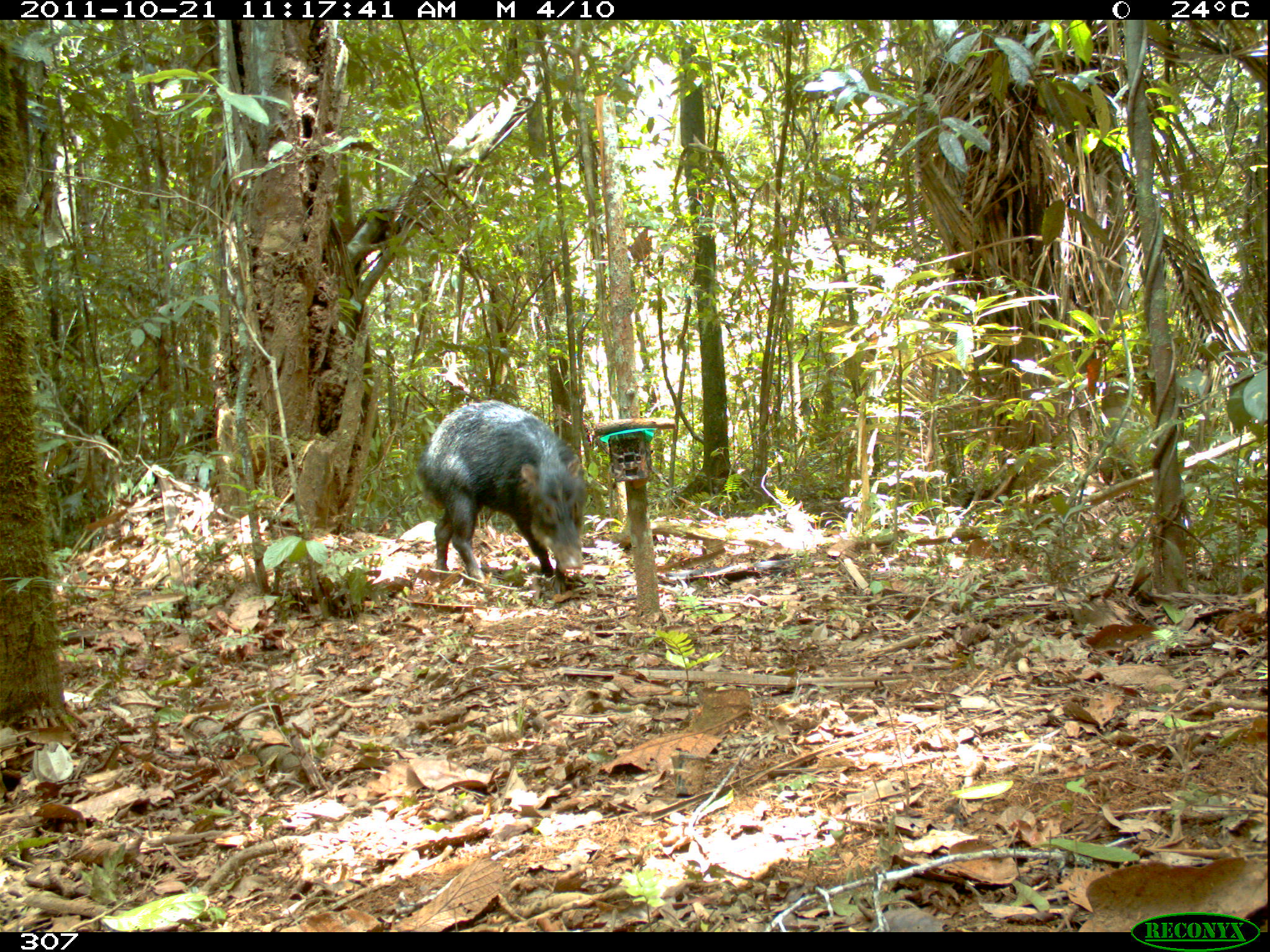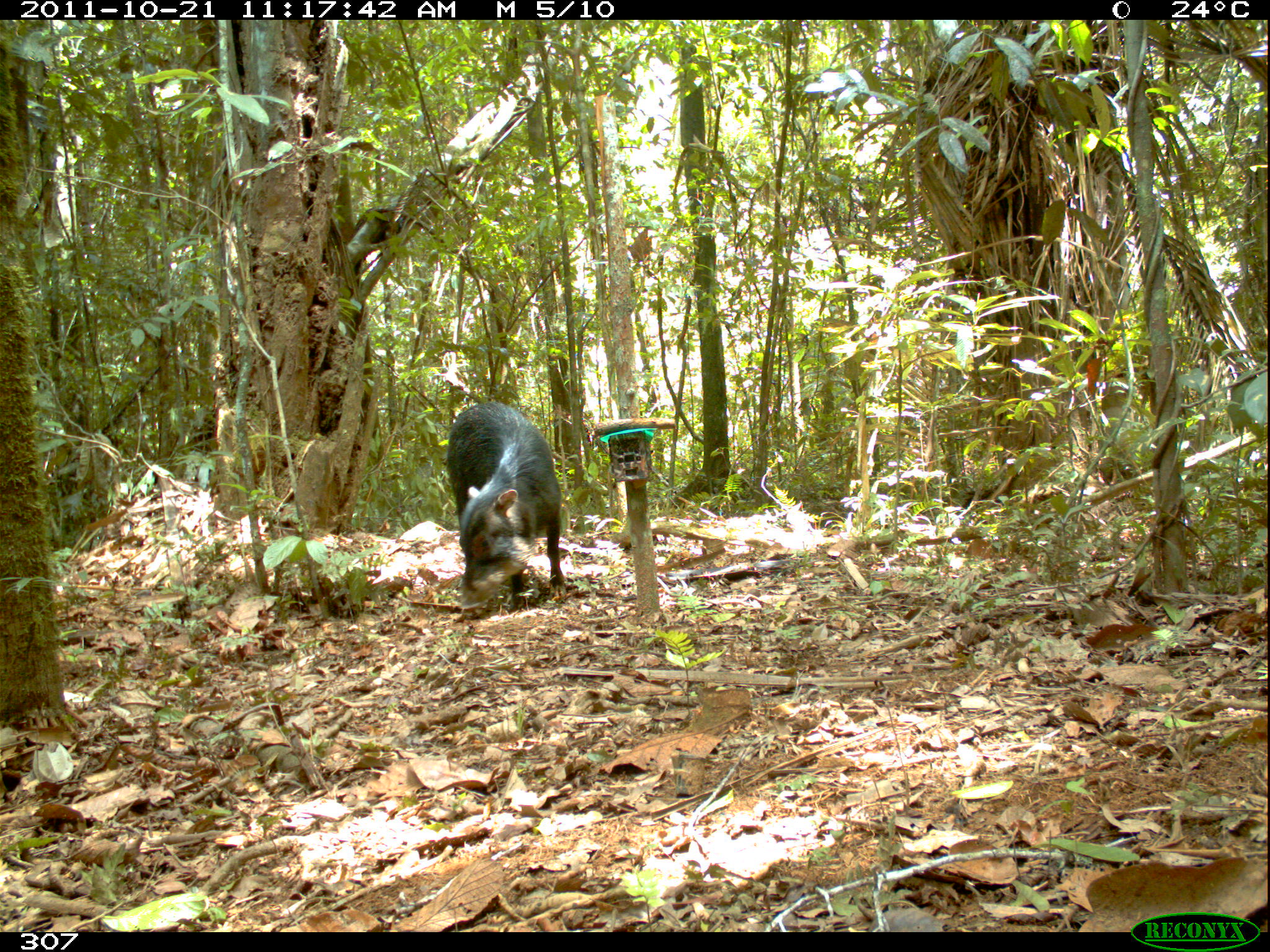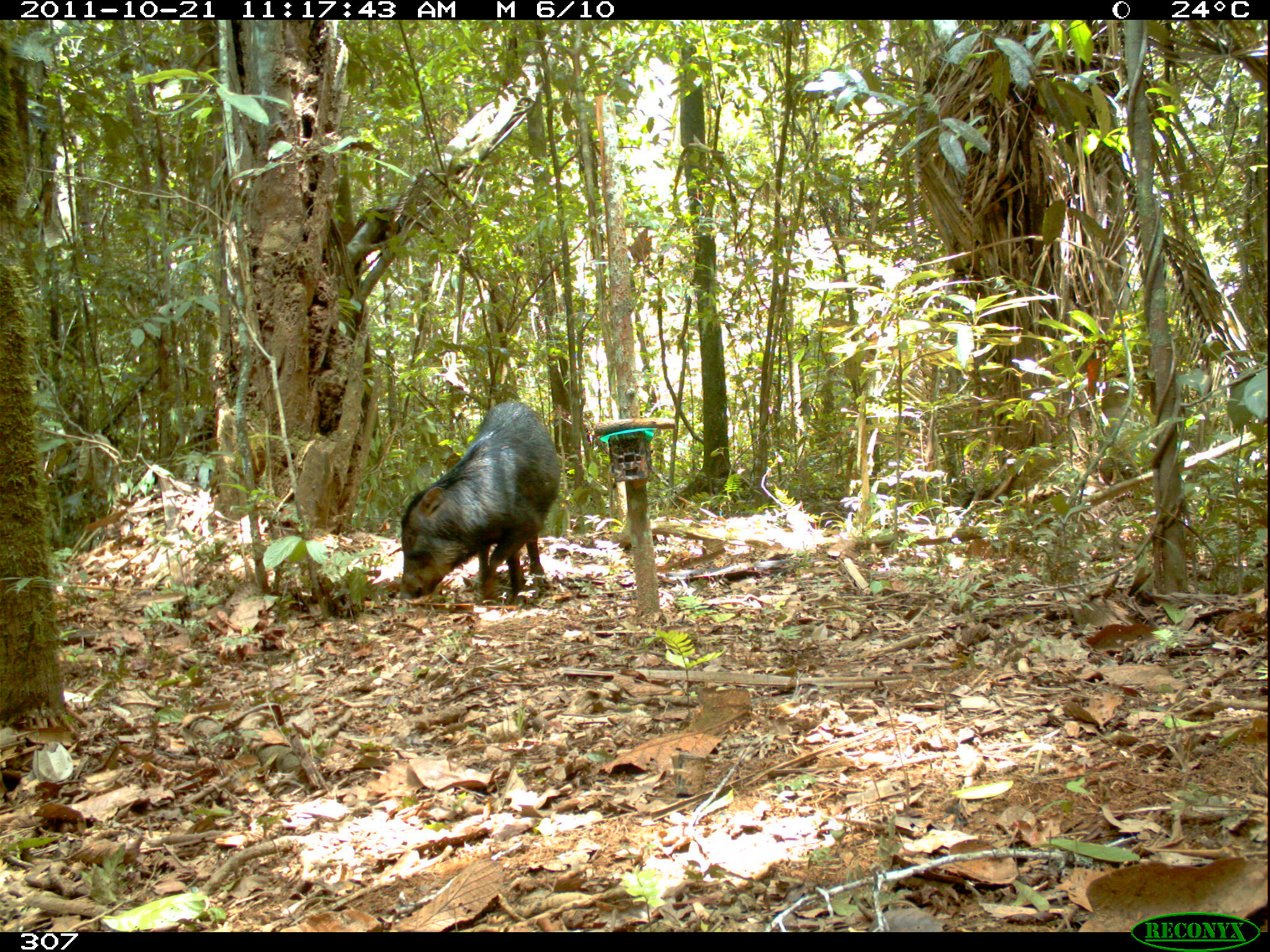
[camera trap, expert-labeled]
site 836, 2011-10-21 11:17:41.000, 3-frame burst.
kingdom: Animalia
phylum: Chordata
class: Mammalia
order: Artiodactyla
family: Tayassuidae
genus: Tayassu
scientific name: Tayassu pecari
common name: white-lipped peccary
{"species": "Tayassu pecari (white-lipped peccary)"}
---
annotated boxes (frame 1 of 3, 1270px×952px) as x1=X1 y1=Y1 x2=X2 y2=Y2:
tayassu pecari: x1=417 y1=398 x2=588 y2=595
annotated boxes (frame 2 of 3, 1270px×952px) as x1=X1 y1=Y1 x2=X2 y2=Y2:
tayassu pecari: x1=446 y1=401 x2=567 y2=618